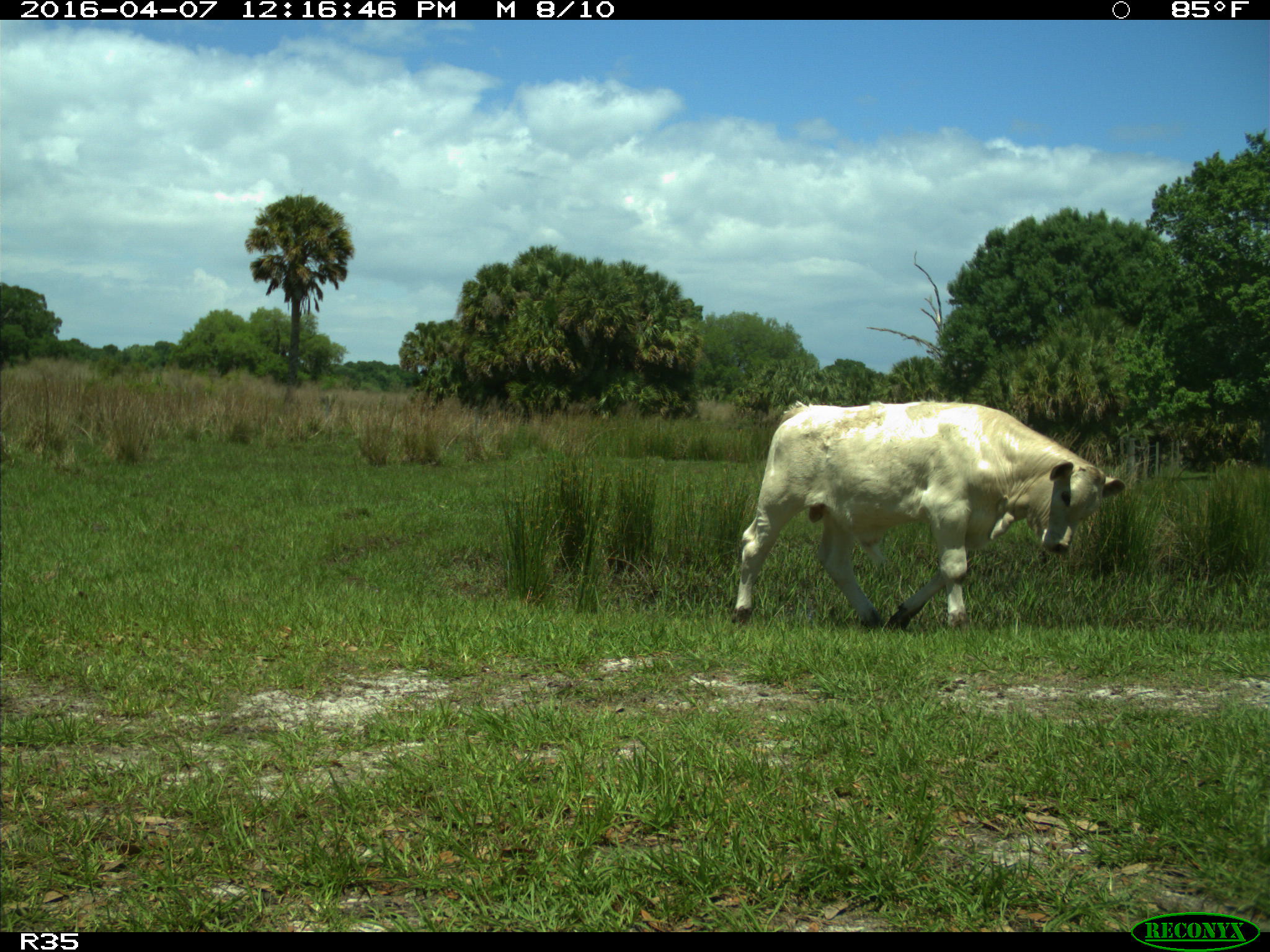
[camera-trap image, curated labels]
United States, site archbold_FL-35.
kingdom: Animalia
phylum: Chordata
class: Mammalia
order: Artiodactyla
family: Bovidae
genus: Bos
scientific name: Bos taurus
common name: domestic cow